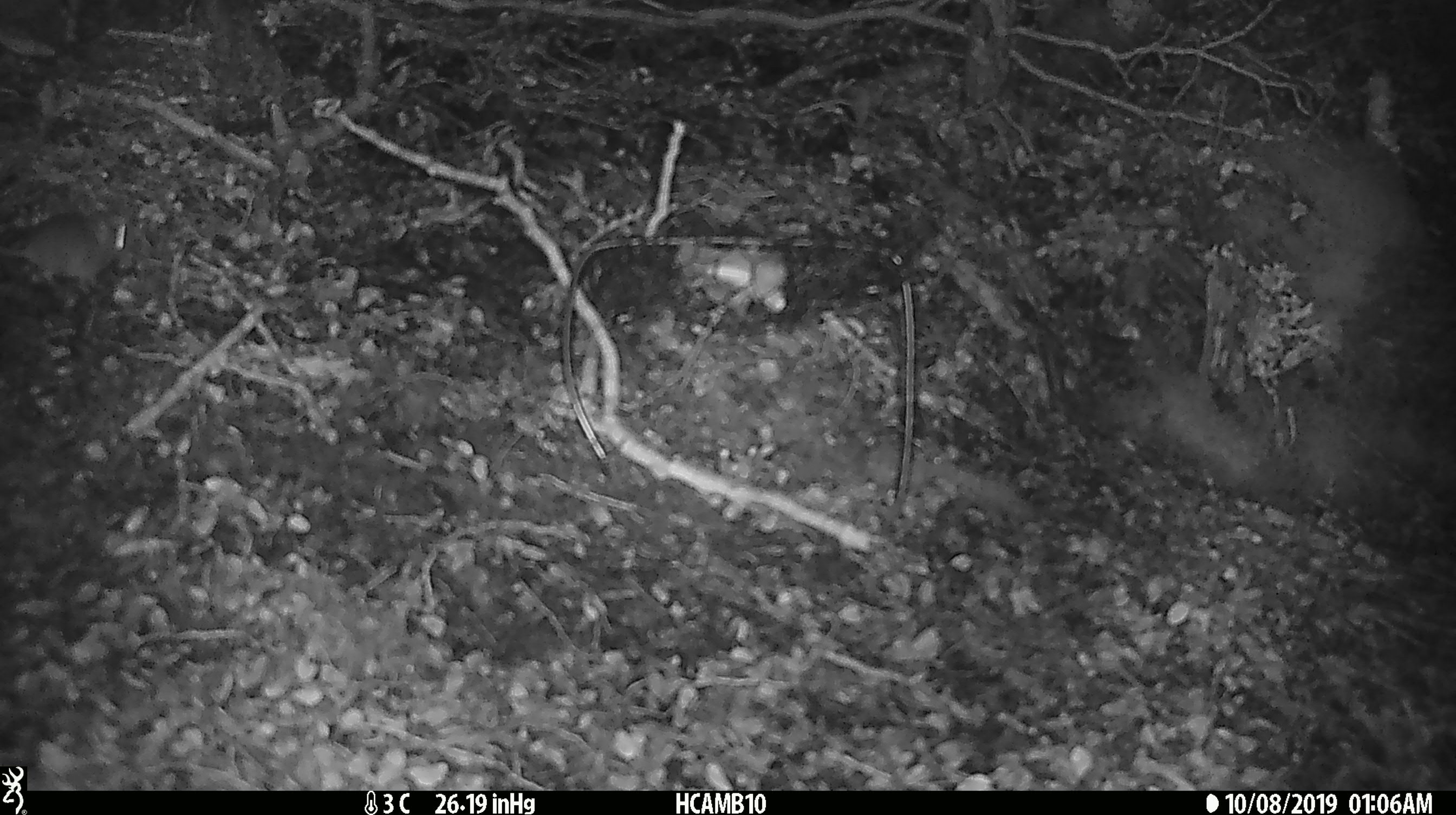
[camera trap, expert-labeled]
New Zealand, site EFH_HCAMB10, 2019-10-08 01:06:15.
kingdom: Animalia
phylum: Chordata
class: Mammalia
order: Rodentia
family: Muridae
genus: Mus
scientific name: Mus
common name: mouse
Mouse (Mus).